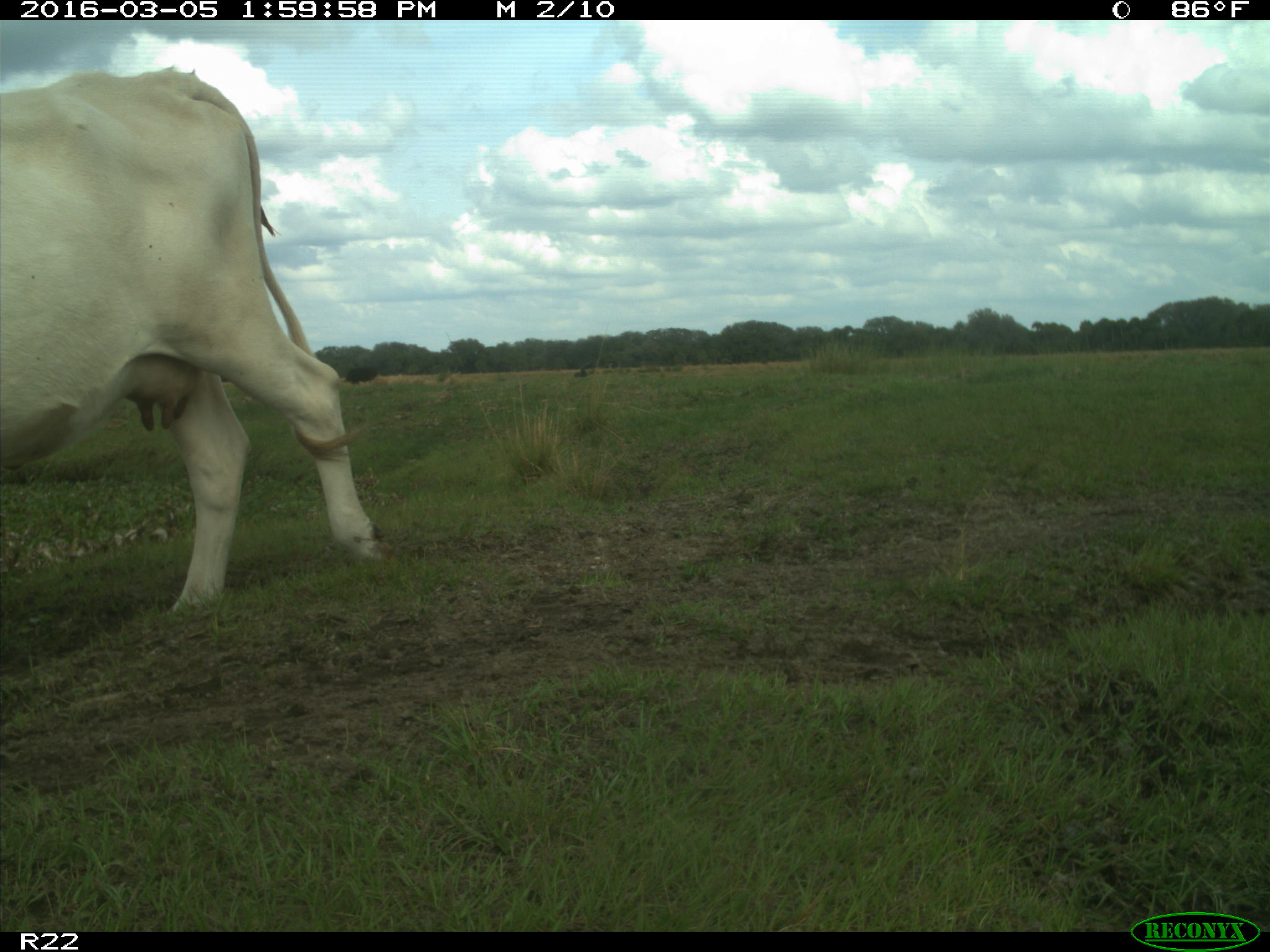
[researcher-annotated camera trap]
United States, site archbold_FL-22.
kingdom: Animalia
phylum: Chordata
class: Mammalia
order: Artiodactyla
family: Bovidae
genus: Bos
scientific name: Bos taurus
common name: domestic cow